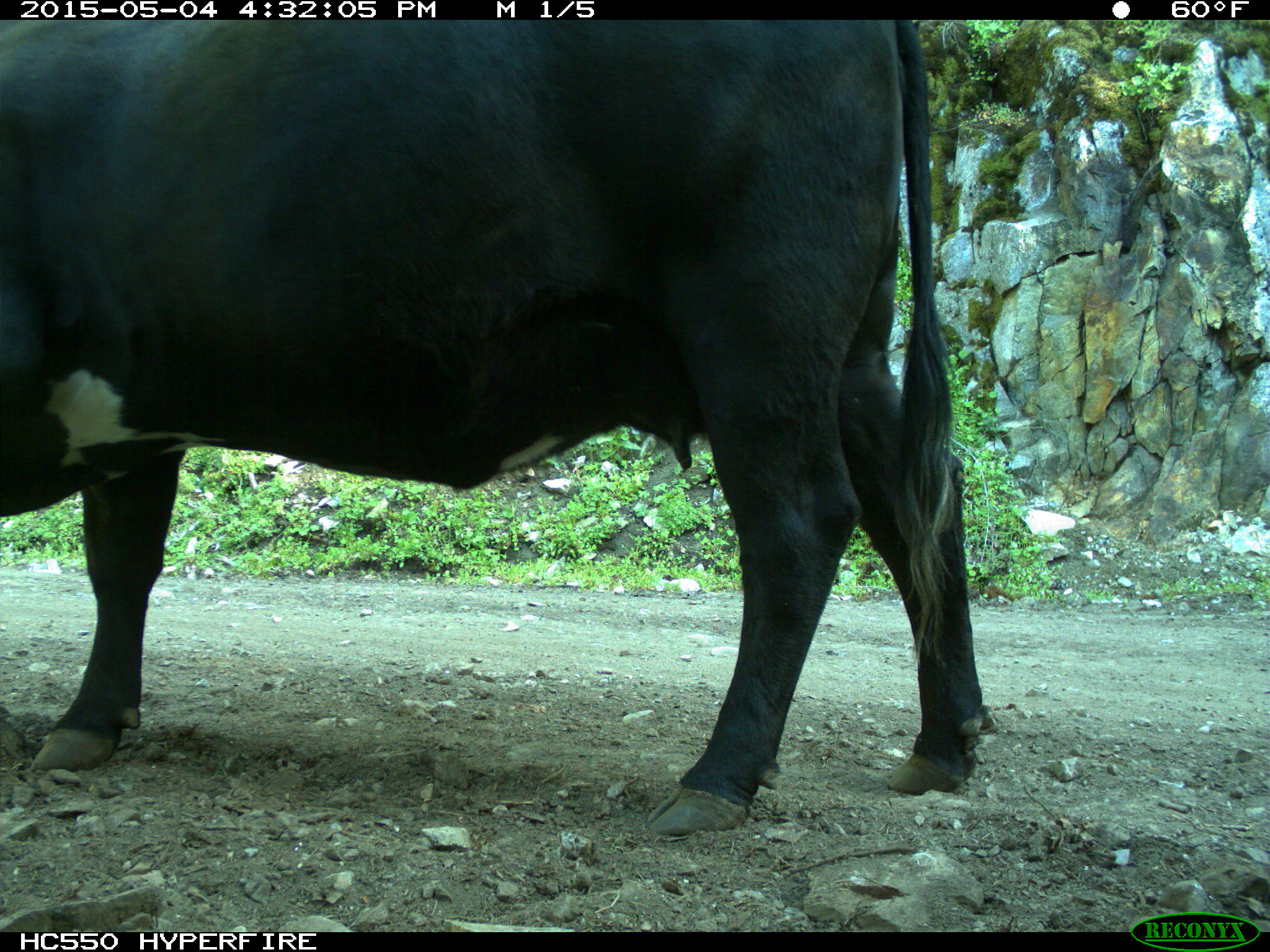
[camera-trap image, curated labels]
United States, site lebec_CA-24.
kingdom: Animalia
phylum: Chordata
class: Mammalia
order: Artiodactyla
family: Bovidae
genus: Bos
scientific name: Bos taurus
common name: domestic cow